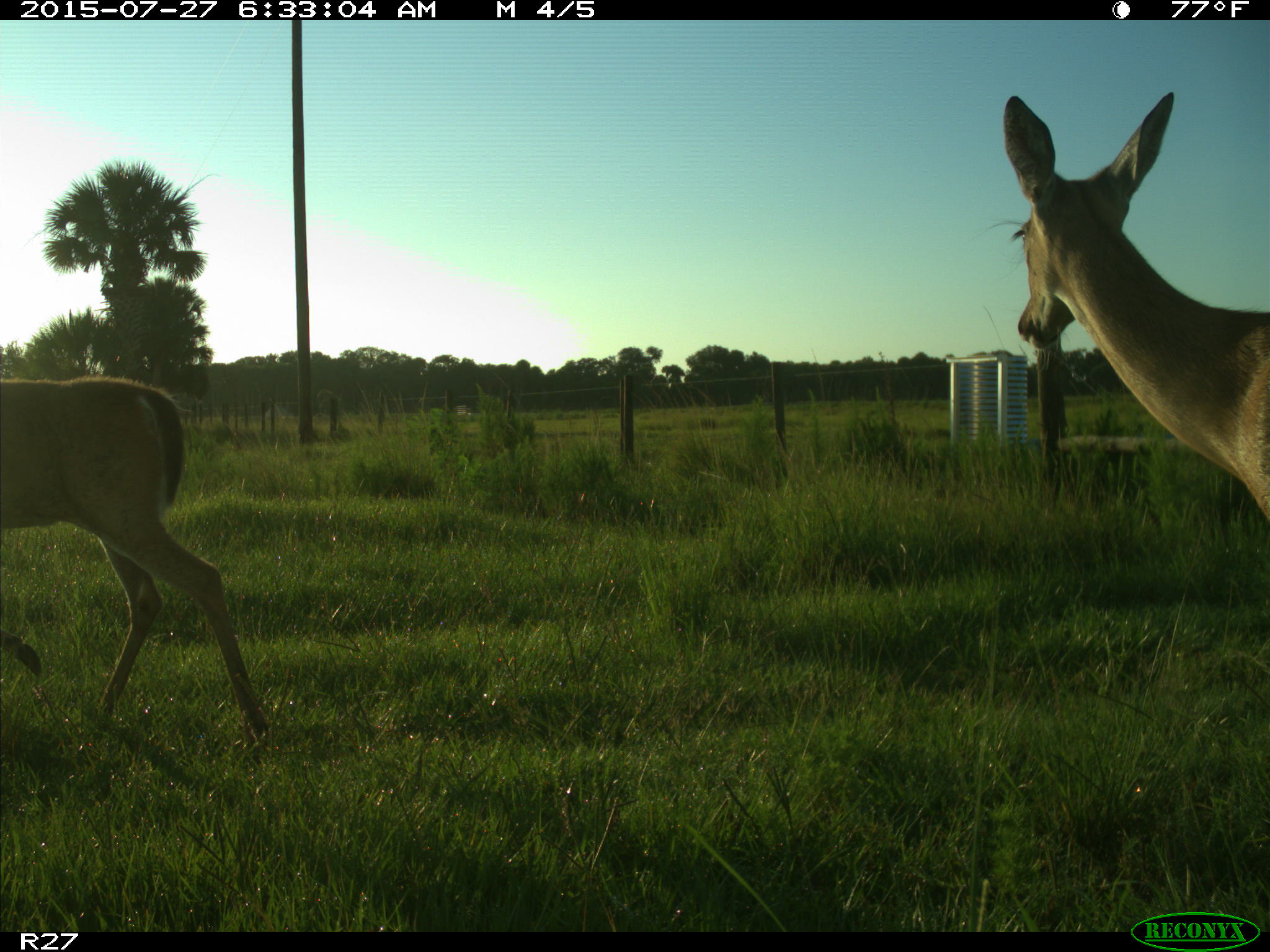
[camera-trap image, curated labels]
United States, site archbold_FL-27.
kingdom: Animalia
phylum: Chordata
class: Mammalia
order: Artiodactyla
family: Cervidae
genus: Odocoileus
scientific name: Odocoileus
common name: deer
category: unidentified deer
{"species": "unidentified deer (deer) (Odocoileus)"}